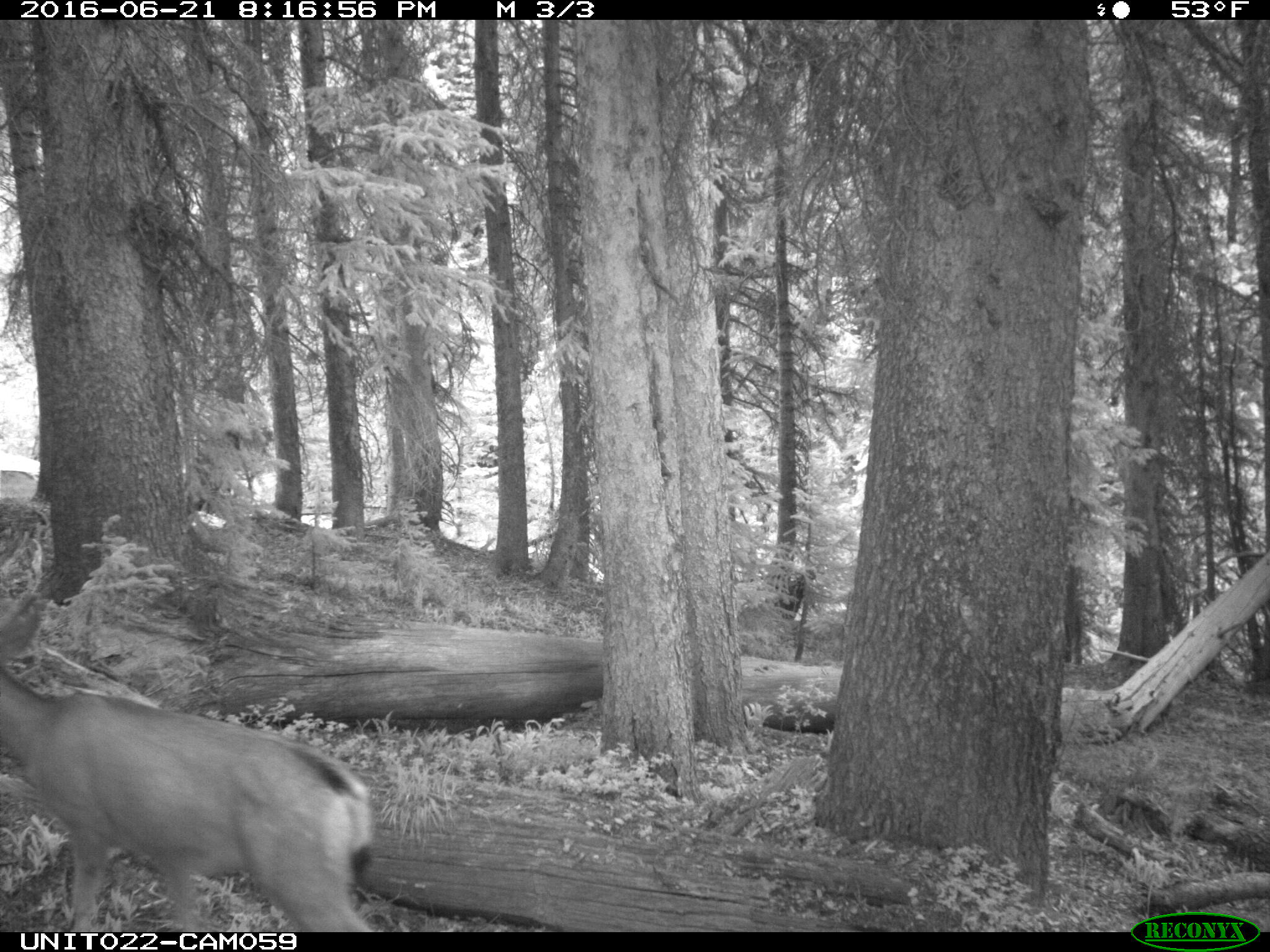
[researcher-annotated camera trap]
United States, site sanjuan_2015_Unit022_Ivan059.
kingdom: Animalia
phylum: Chordata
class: Mammalia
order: Artiodactyla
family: Cervidae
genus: Odocoileus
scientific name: Odocoileus hemionus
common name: mule deer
Odocoileus hemionus (mule deer).